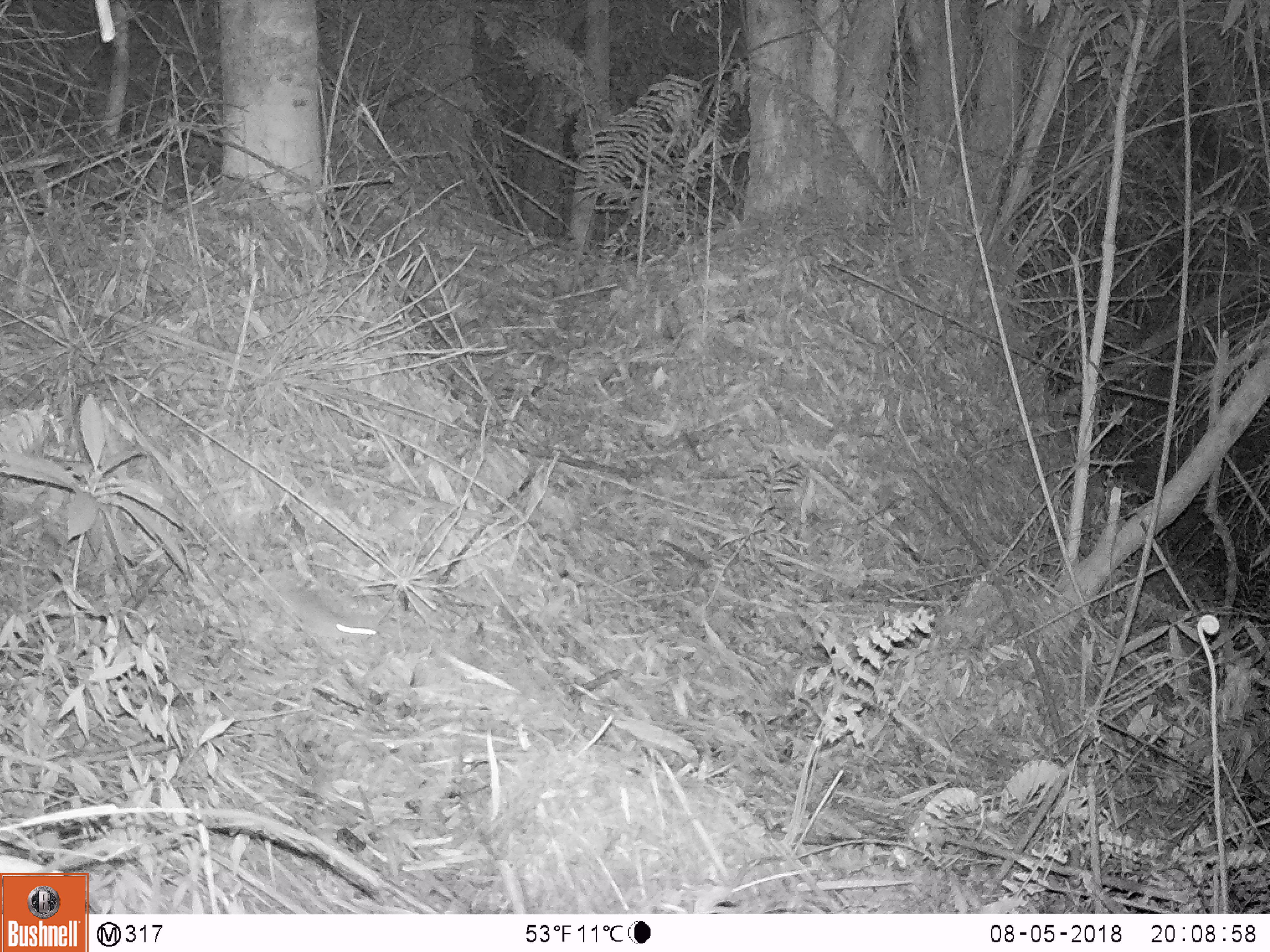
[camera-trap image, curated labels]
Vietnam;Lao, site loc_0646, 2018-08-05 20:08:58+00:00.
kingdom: Animalia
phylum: Chordata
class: Mammalia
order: Rodentia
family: Muridae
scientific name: Muridae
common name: old-world mice and rats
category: unidentified murid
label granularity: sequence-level